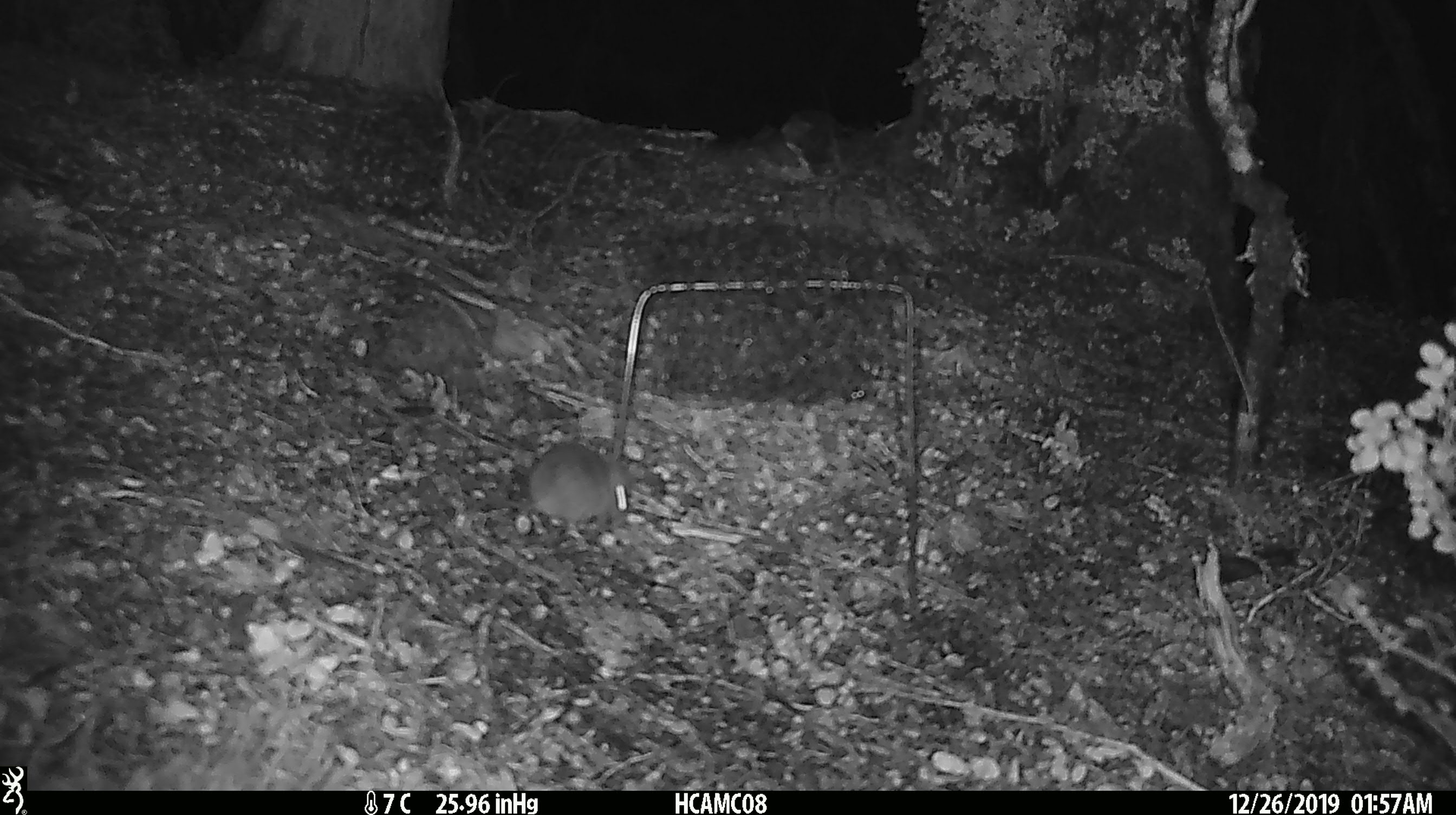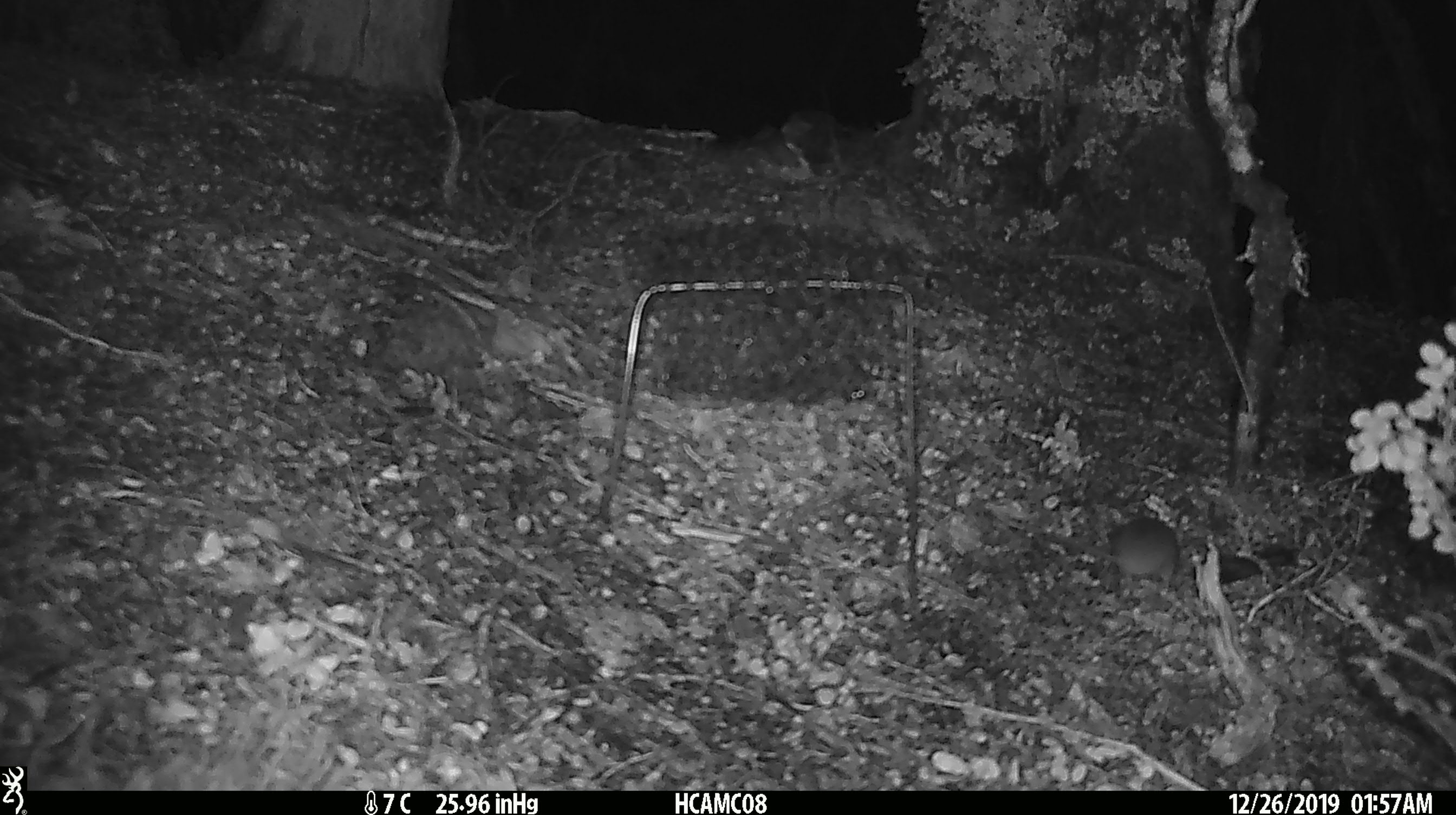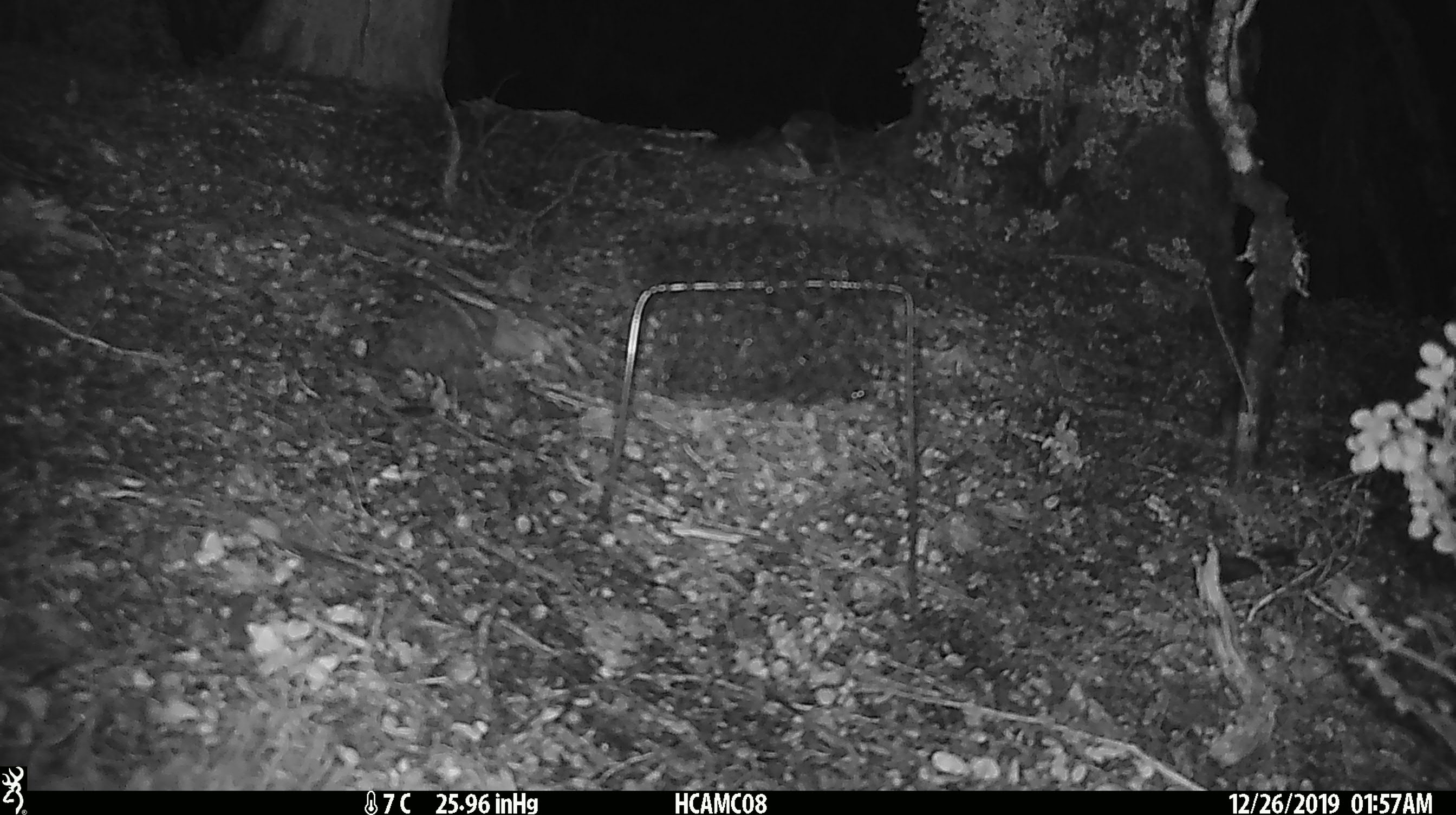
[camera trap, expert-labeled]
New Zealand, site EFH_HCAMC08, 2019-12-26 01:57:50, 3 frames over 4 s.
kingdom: Animalia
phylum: Chordata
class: Mammalia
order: Rodentia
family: Muridae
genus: Mus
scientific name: Mus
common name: mouse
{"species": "mouse (Mus)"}